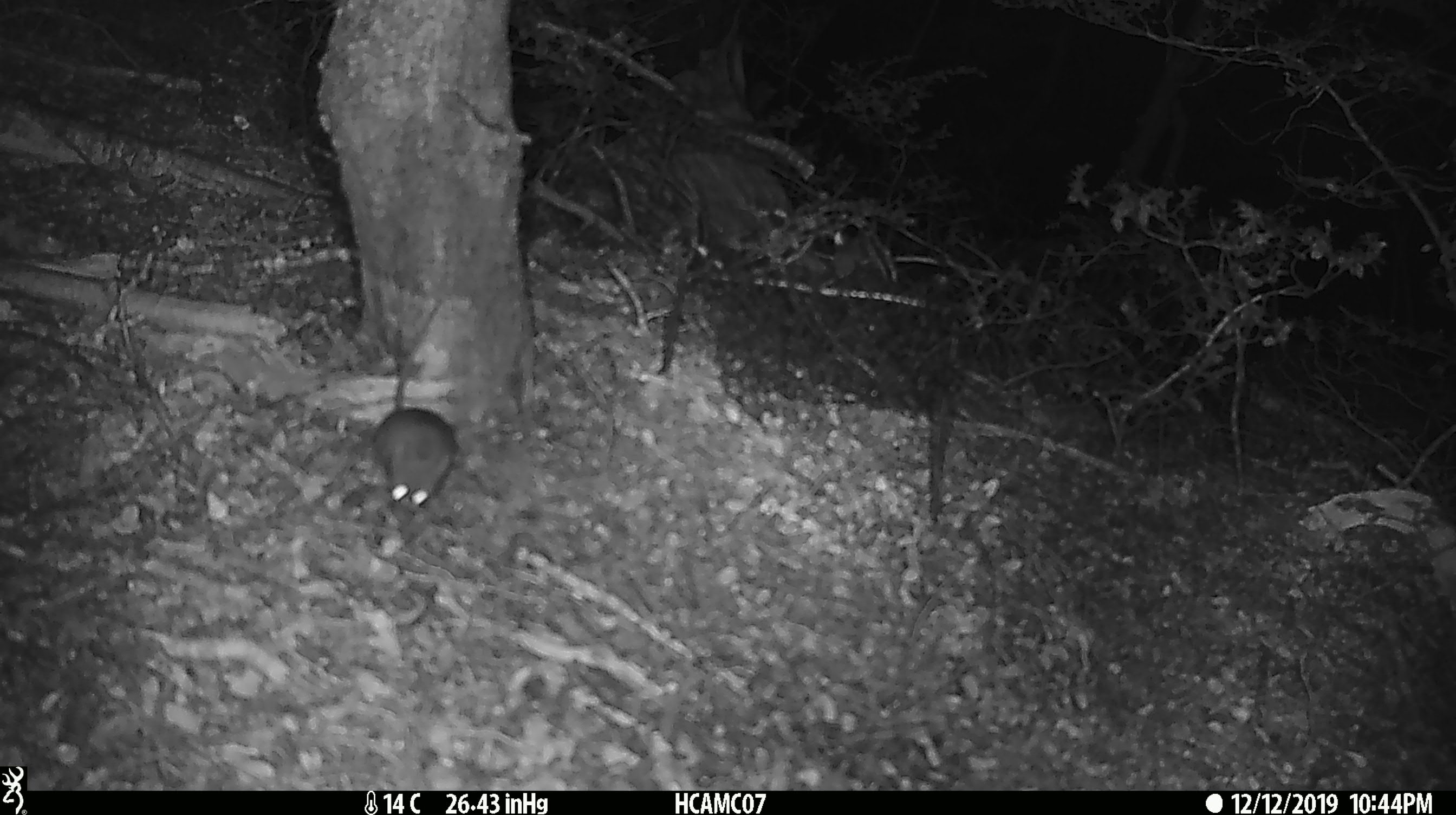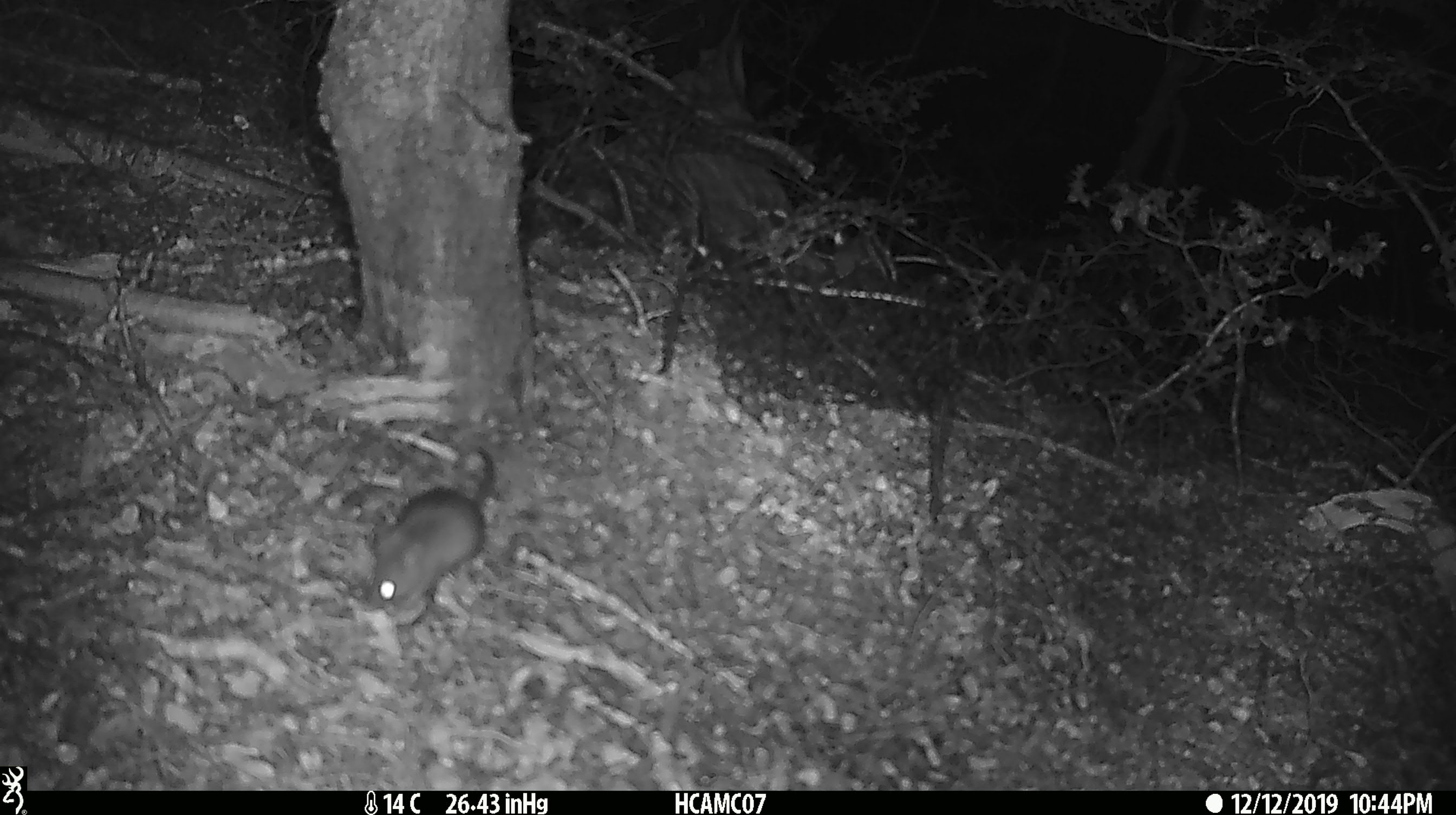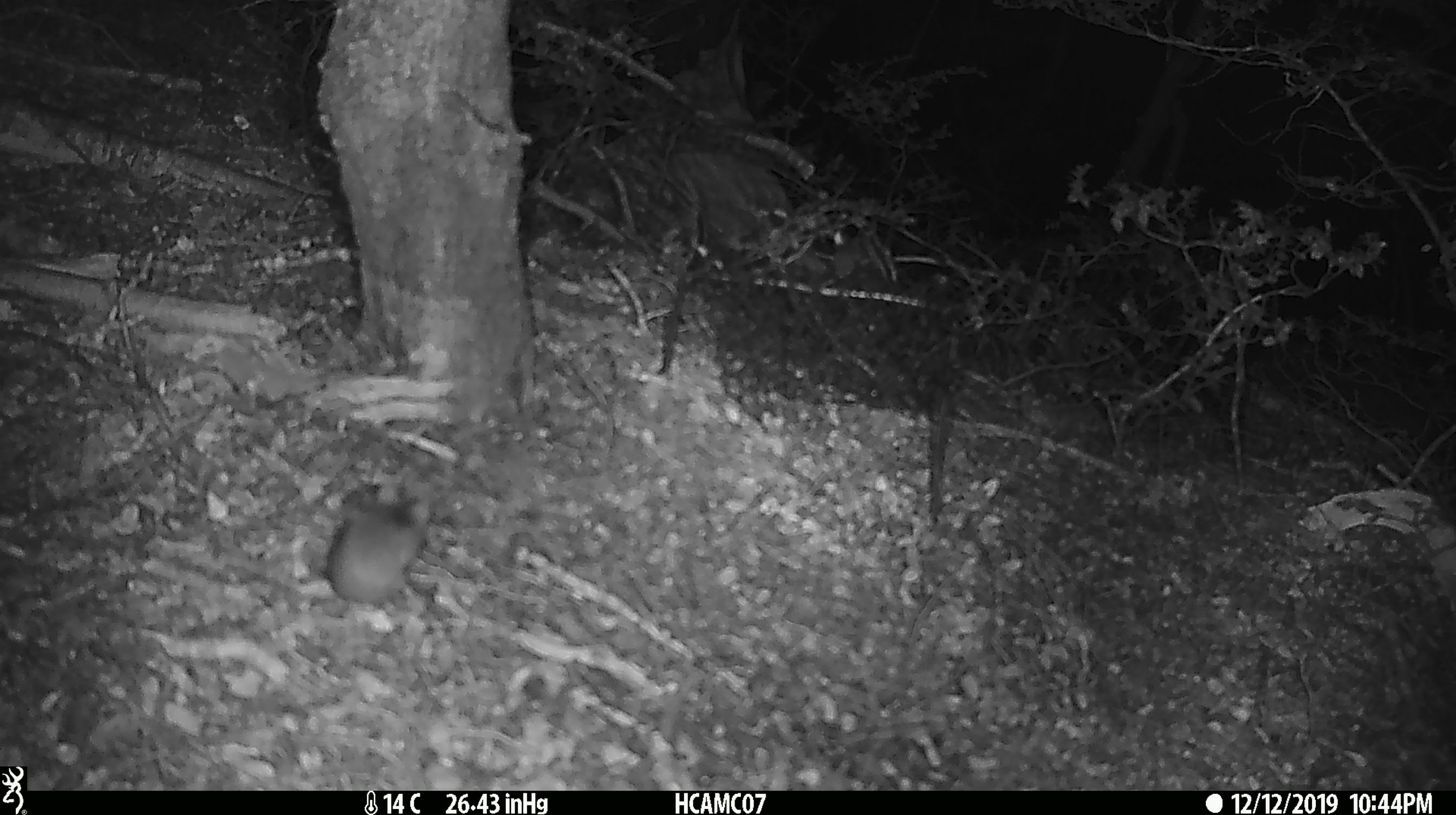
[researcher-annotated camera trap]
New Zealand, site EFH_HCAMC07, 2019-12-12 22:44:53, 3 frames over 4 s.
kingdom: Animalia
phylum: Chordata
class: Mammalia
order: Rodentia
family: Muridae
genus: Mus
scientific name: Mus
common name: mouse